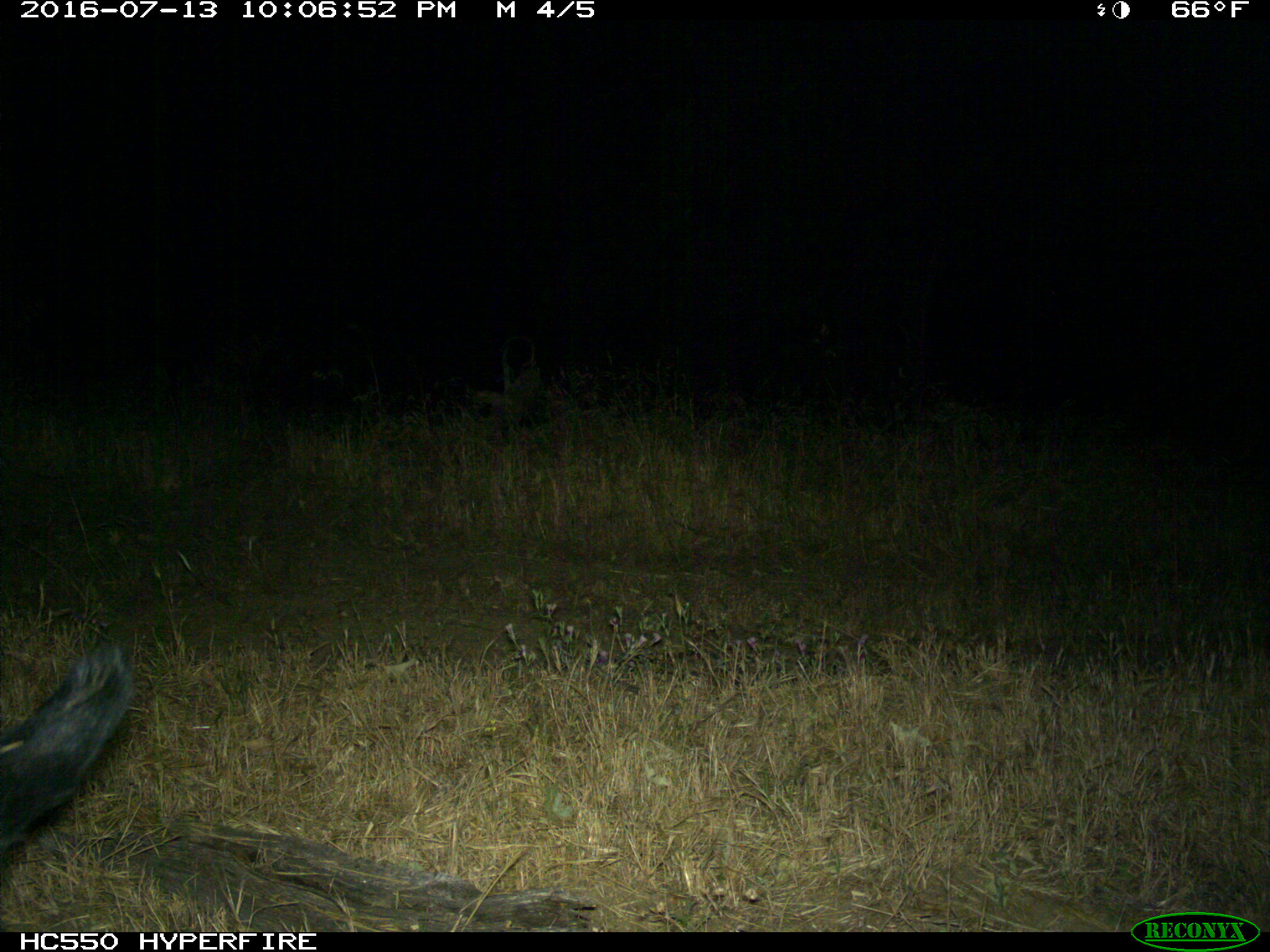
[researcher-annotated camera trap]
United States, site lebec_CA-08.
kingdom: Animalia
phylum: Chordata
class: Mammalia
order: Artiodactyla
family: Suidae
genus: Sus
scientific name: Sus scrofa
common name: wild boar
Sus scrofa (wild boar).